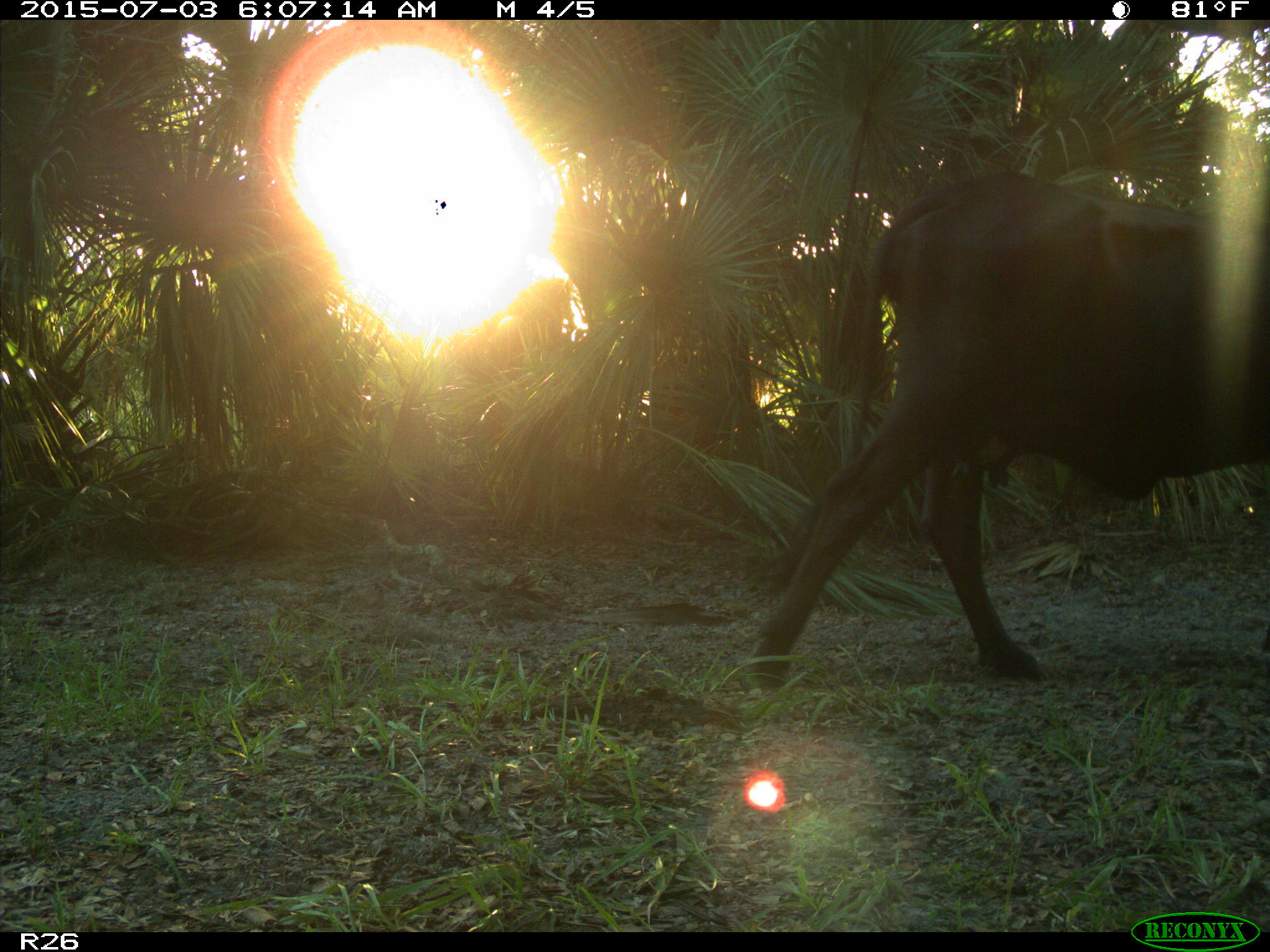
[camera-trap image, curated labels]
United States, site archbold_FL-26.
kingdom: Animalia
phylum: Chordata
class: Mammalia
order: Artiodactyla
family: Bovidae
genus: Bos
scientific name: Bos taurus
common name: domestic cow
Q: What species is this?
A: Bos taurus (domestic cow).